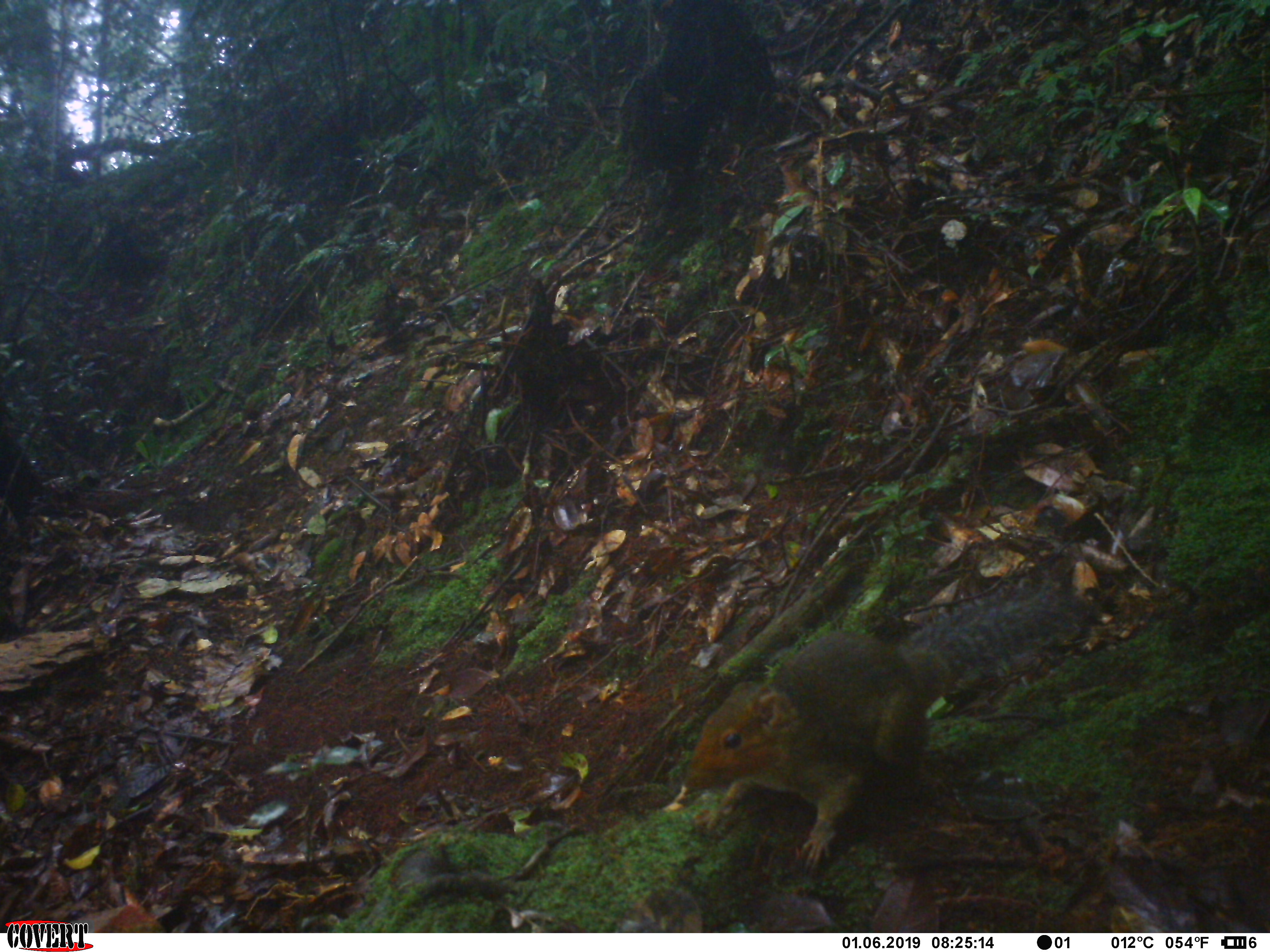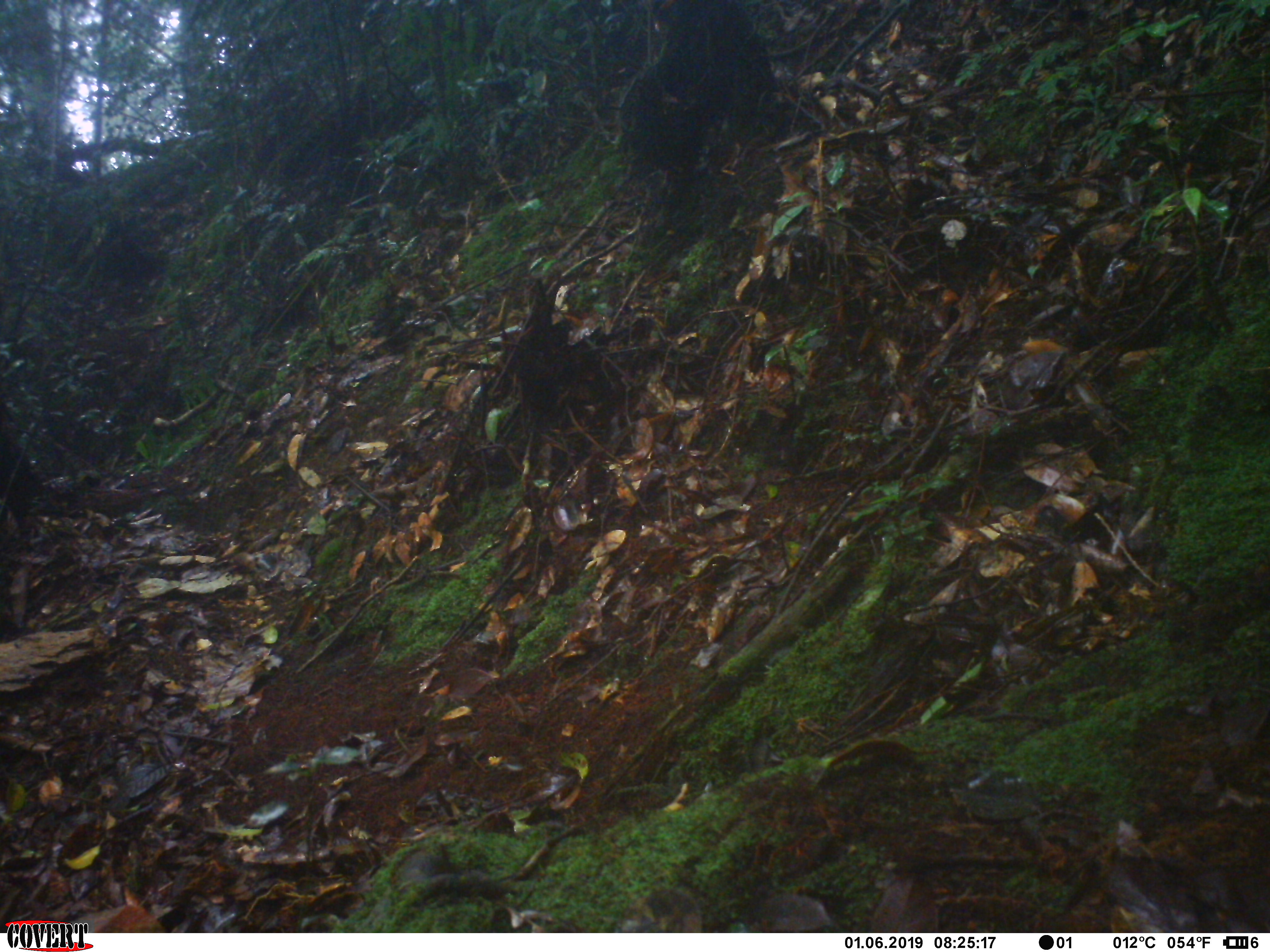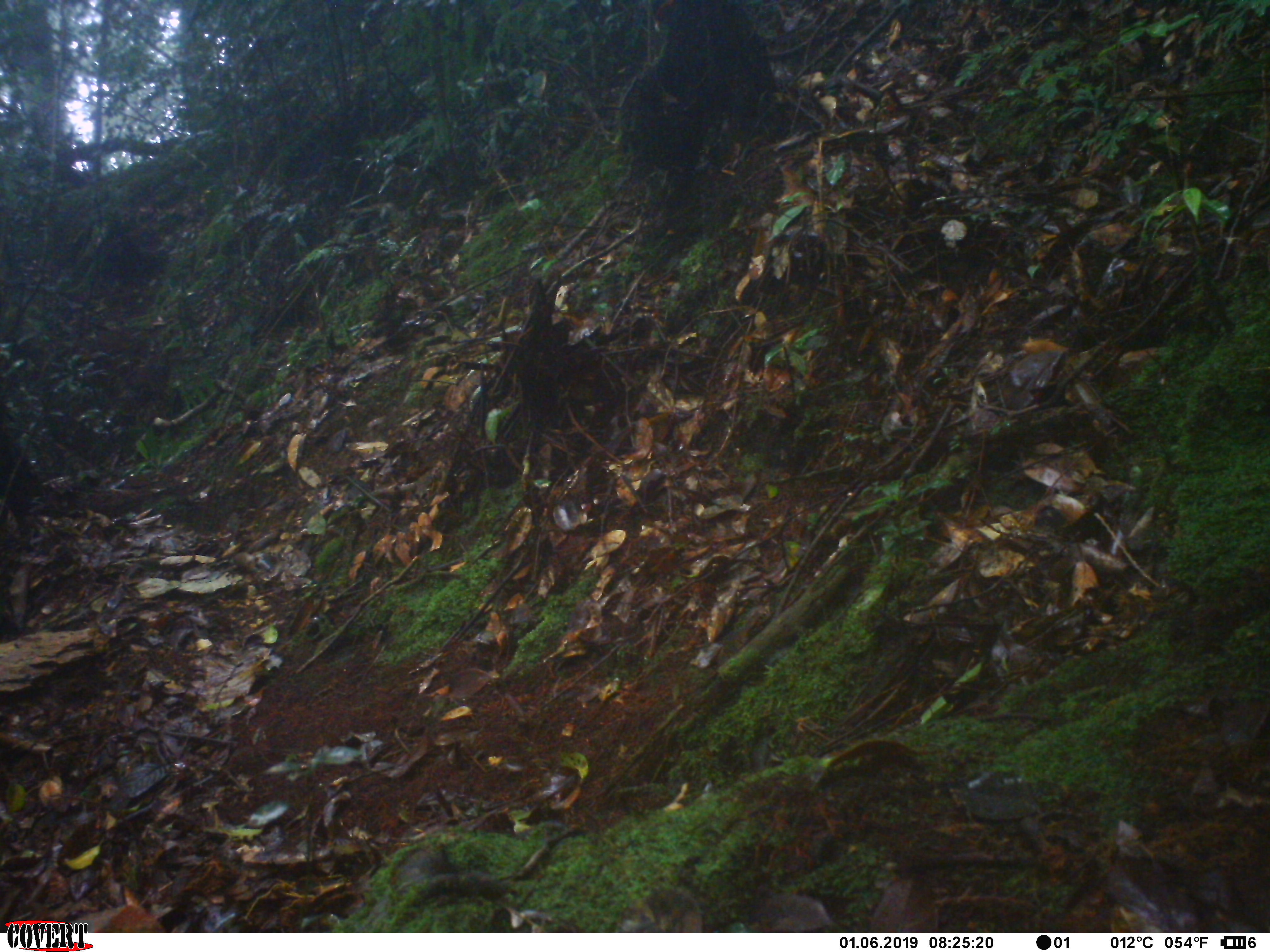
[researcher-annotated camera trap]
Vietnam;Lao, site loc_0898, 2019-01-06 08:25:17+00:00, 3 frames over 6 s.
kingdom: Animalia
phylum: Chordata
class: Mammalia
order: Rodentia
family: Sciuridae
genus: Dremomys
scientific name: Dremomys rufigenis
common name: red-cheeked squirrel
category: red cheeked squirrel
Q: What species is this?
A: Red cheeked squirrel (red-cheeked squirrel) (Dremomys rufigenis).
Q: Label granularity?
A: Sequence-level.